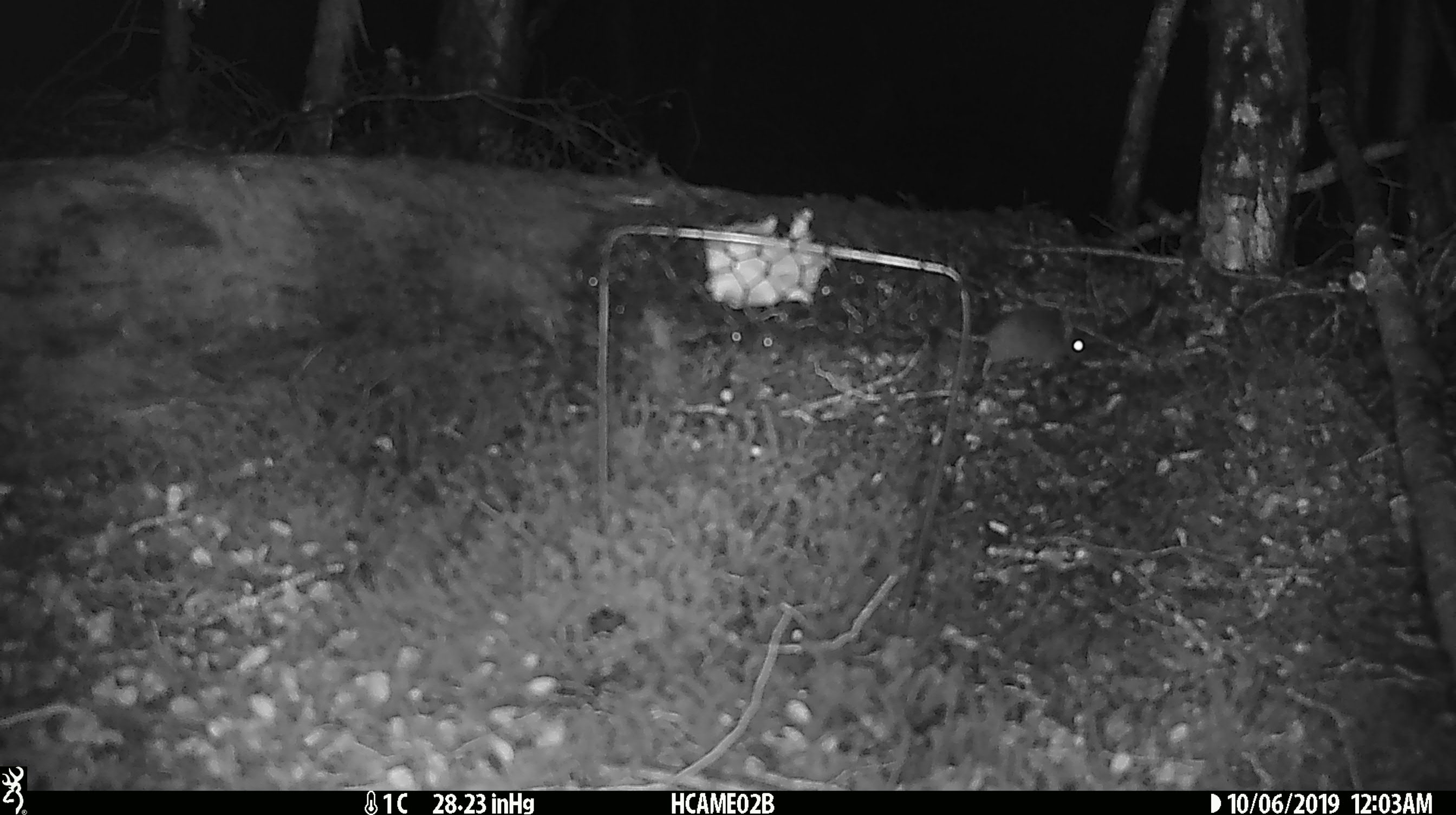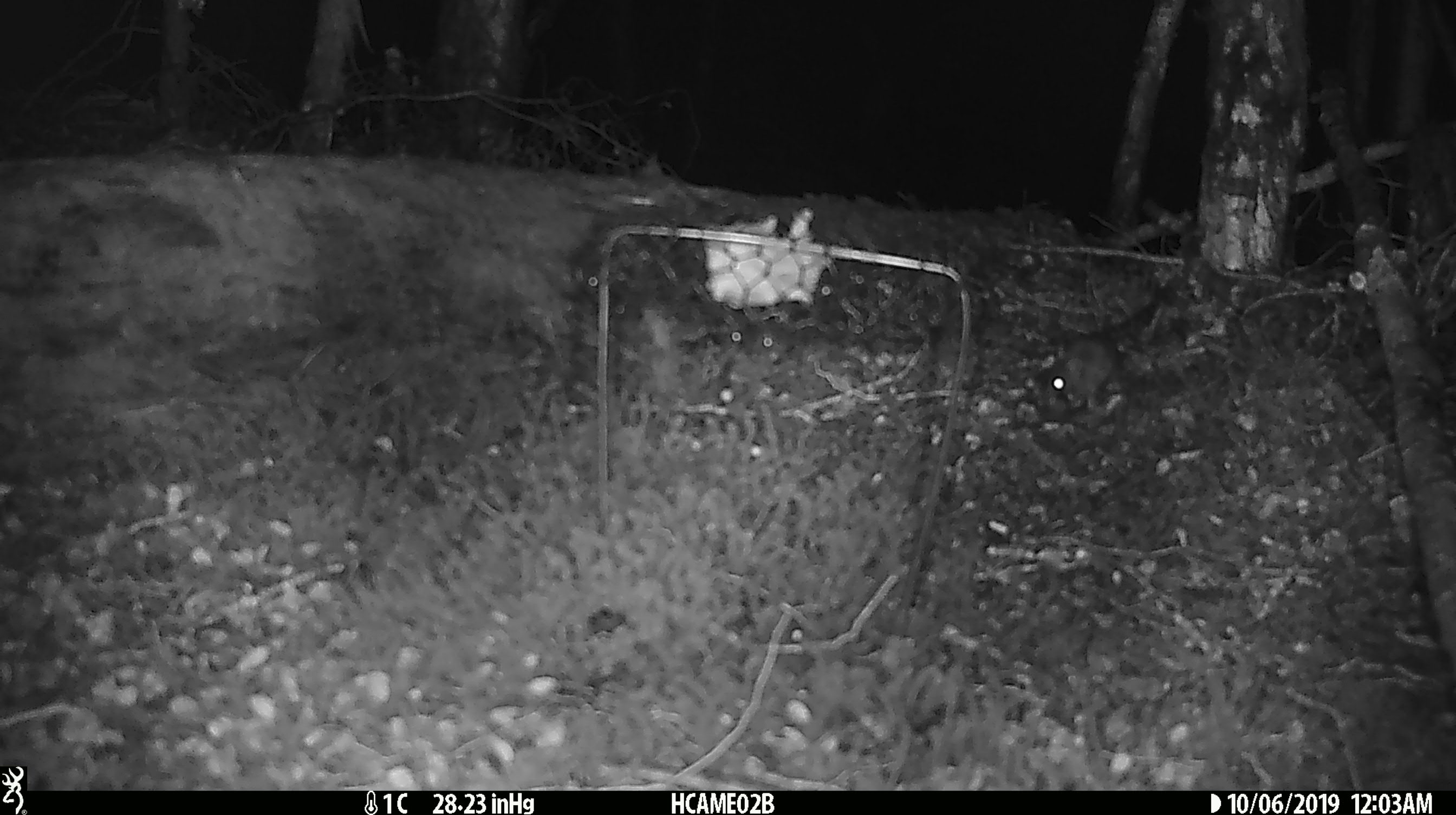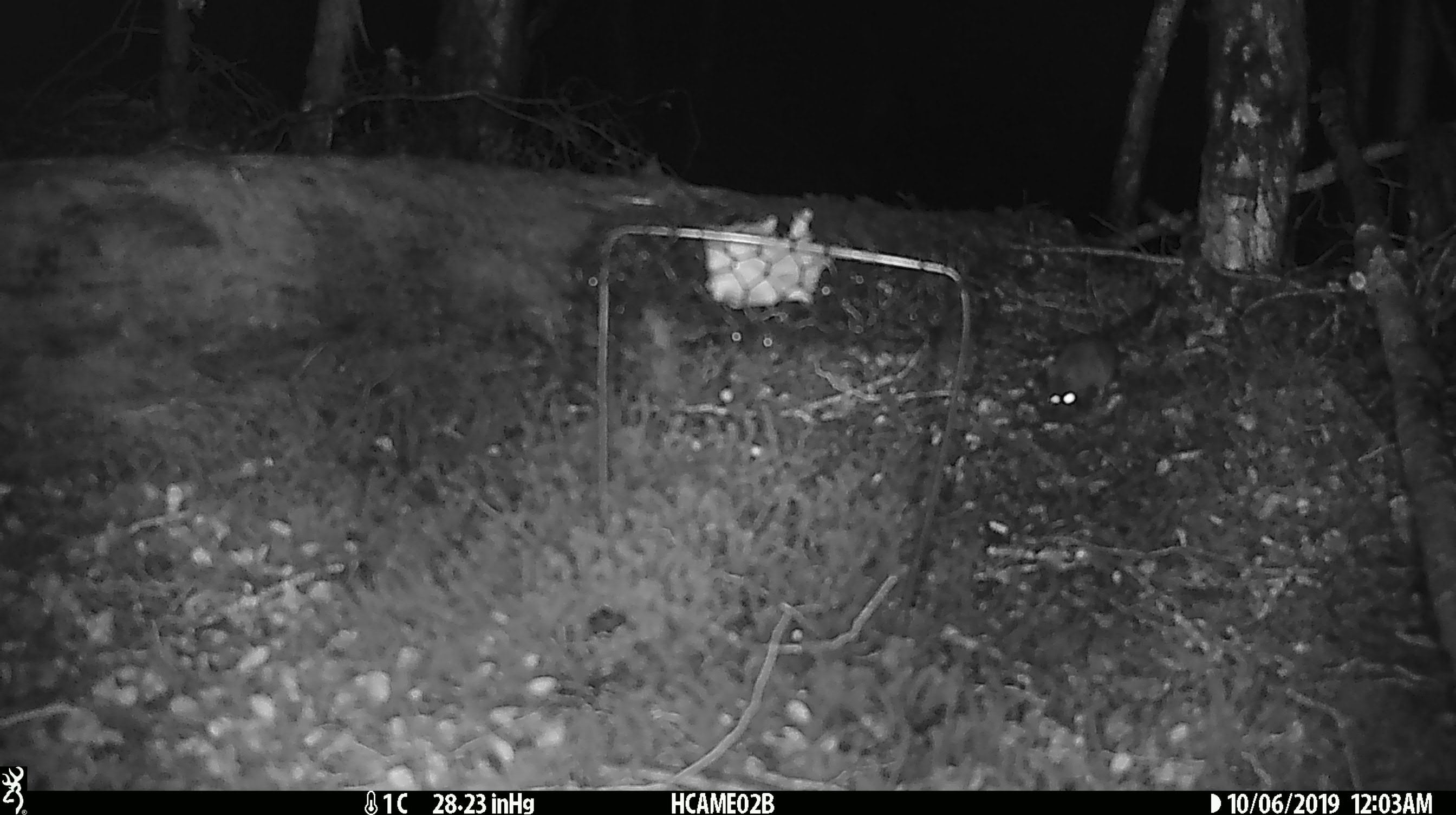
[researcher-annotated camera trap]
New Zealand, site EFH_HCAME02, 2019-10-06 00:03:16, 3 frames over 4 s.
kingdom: Animalia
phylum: Chordata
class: Mammalia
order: Rodentia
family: Muridae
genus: Mus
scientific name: Mus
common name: mouse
Mouse (Mus).